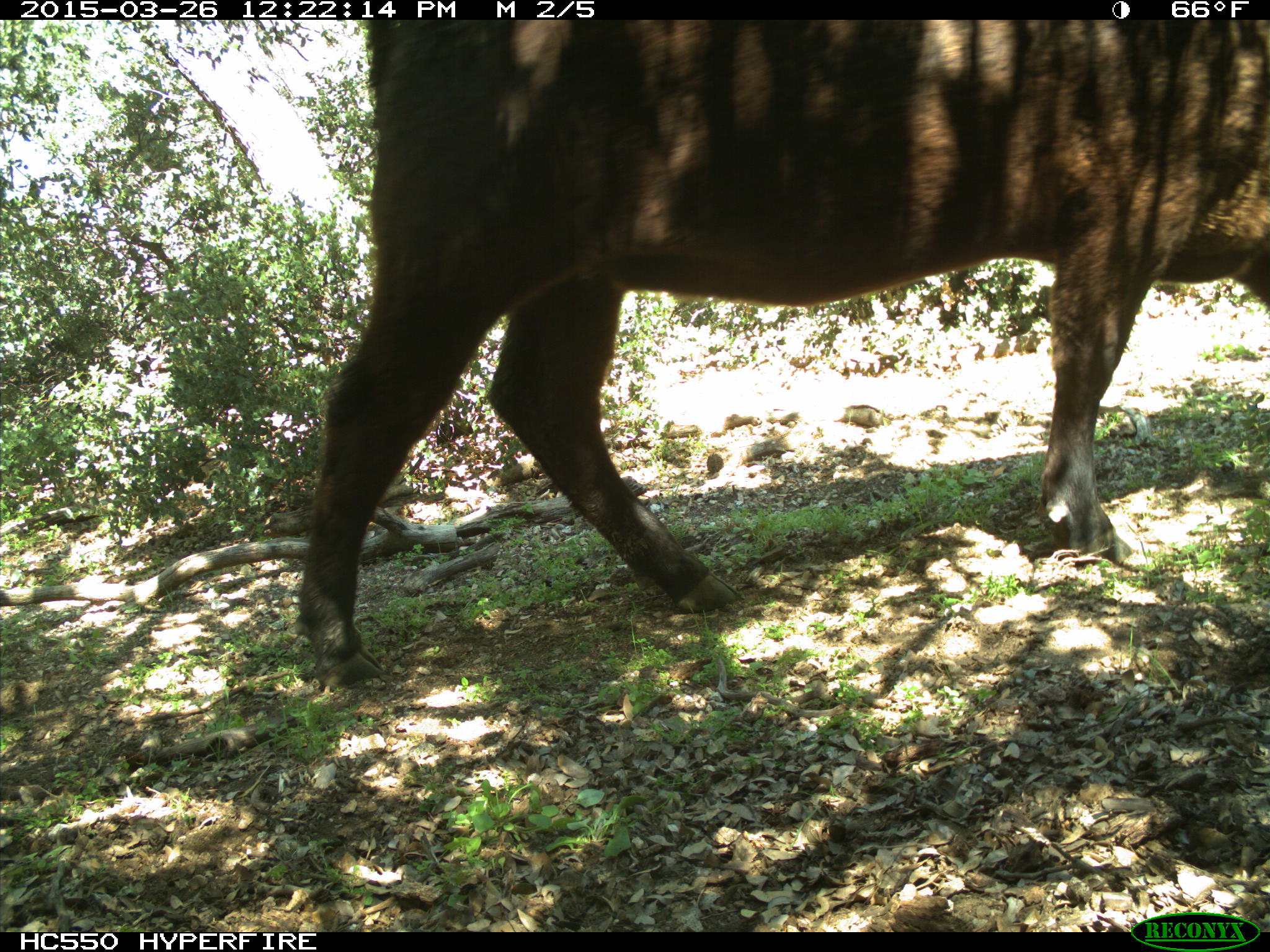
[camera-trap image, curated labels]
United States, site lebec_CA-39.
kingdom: Animalia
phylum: Chordata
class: Mammalia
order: Artiodactyla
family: Bovidae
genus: Bos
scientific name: Bos taurus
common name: domestic cow